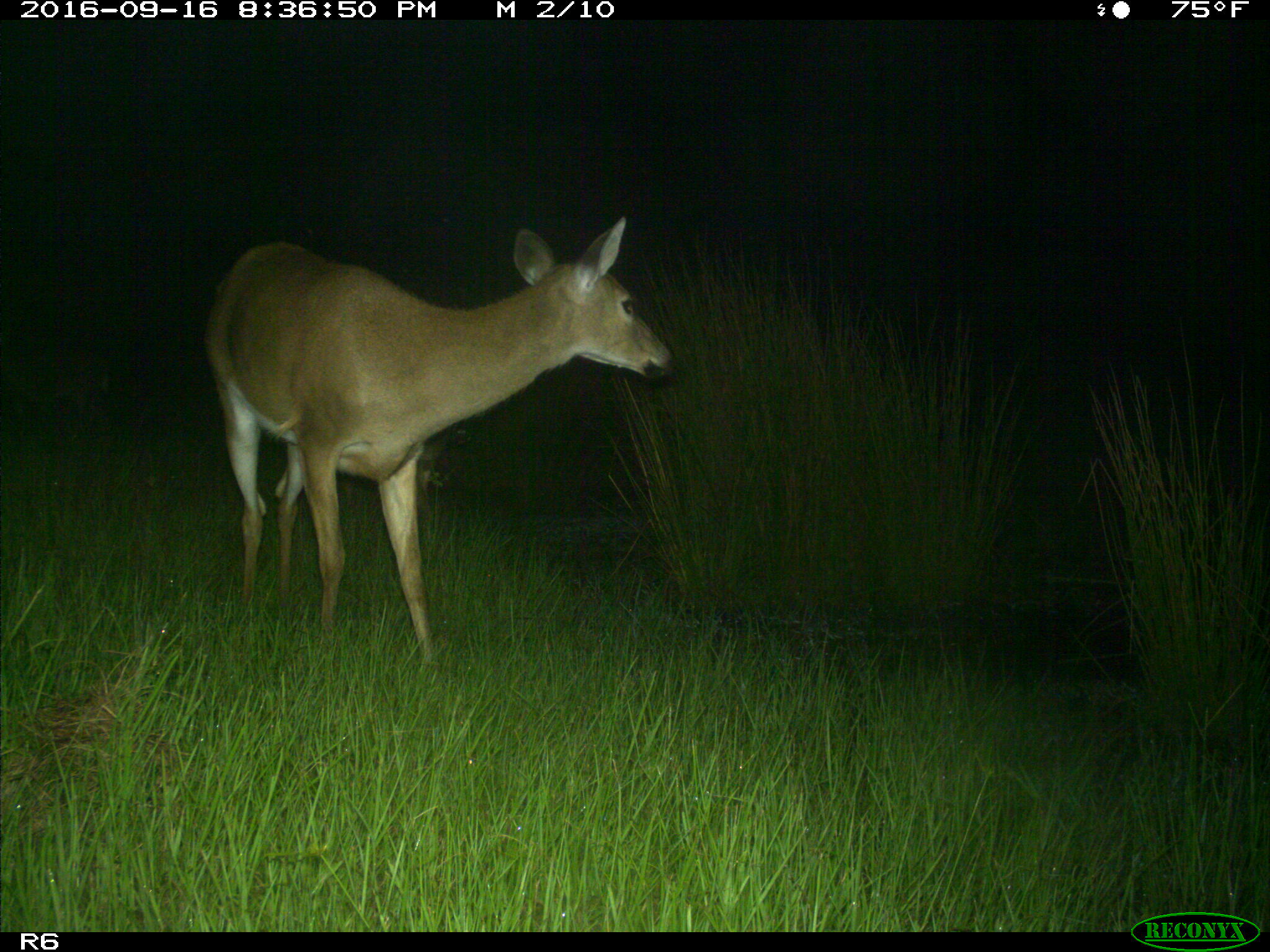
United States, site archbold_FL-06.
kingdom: Animalia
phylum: Chordata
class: Mammalia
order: Artiodactyla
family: Cervidae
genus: Odocoileus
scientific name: Odocoileus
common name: deer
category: unidentified deer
Unidentified deer (deer) (Odocoileus).